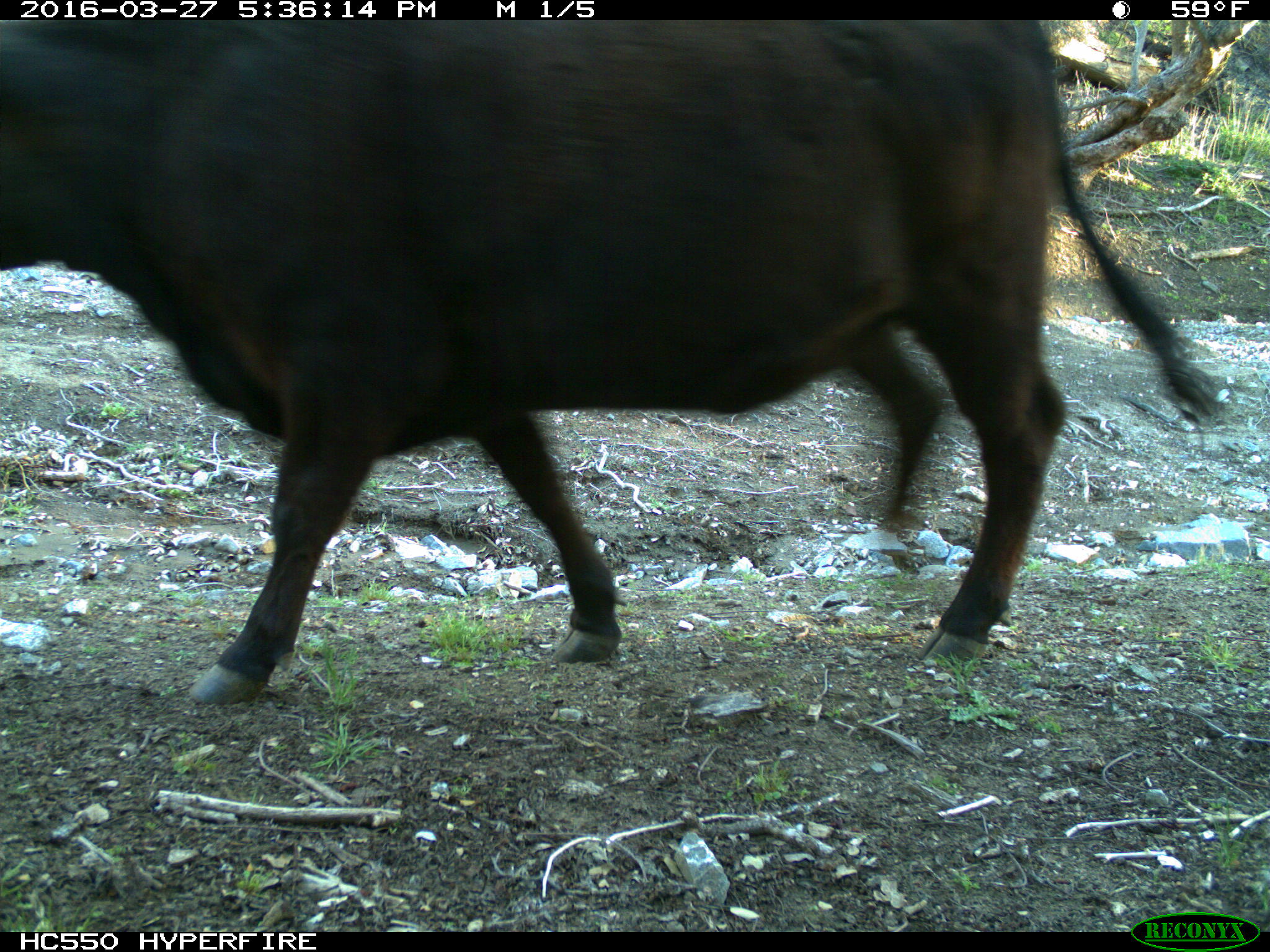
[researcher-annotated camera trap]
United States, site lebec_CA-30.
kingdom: Animalia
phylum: Chordata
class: Mammalia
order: Artiodactyla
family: Bovidae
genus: Bos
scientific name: Bos taurus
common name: domestic cow